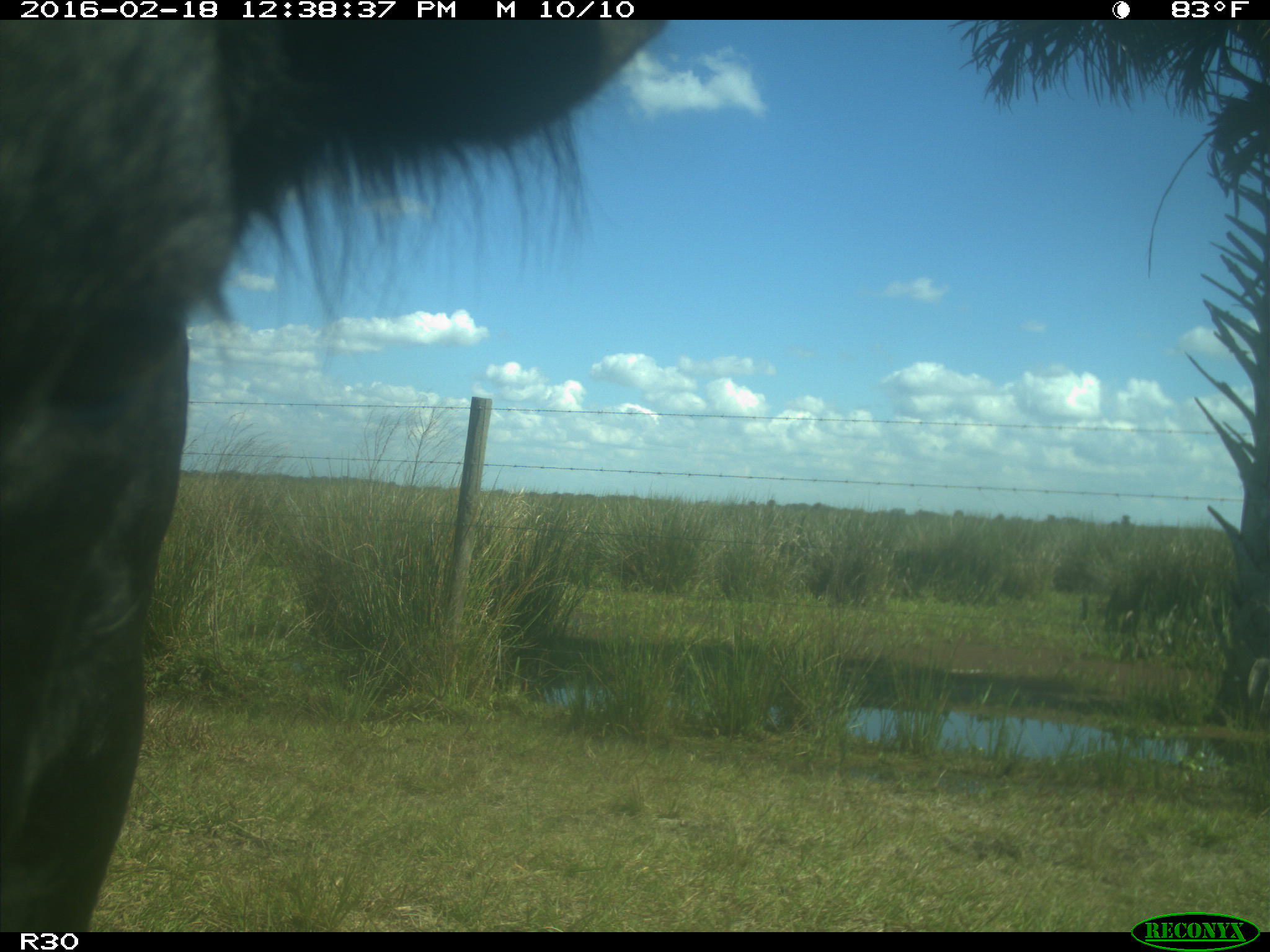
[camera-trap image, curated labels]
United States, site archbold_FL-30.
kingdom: Animalia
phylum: Chordata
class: Mammalia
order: Artiodactyla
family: Bovidae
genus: Bos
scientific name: Bos taurus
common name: domestic cow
Bos taurus (domestic cow).